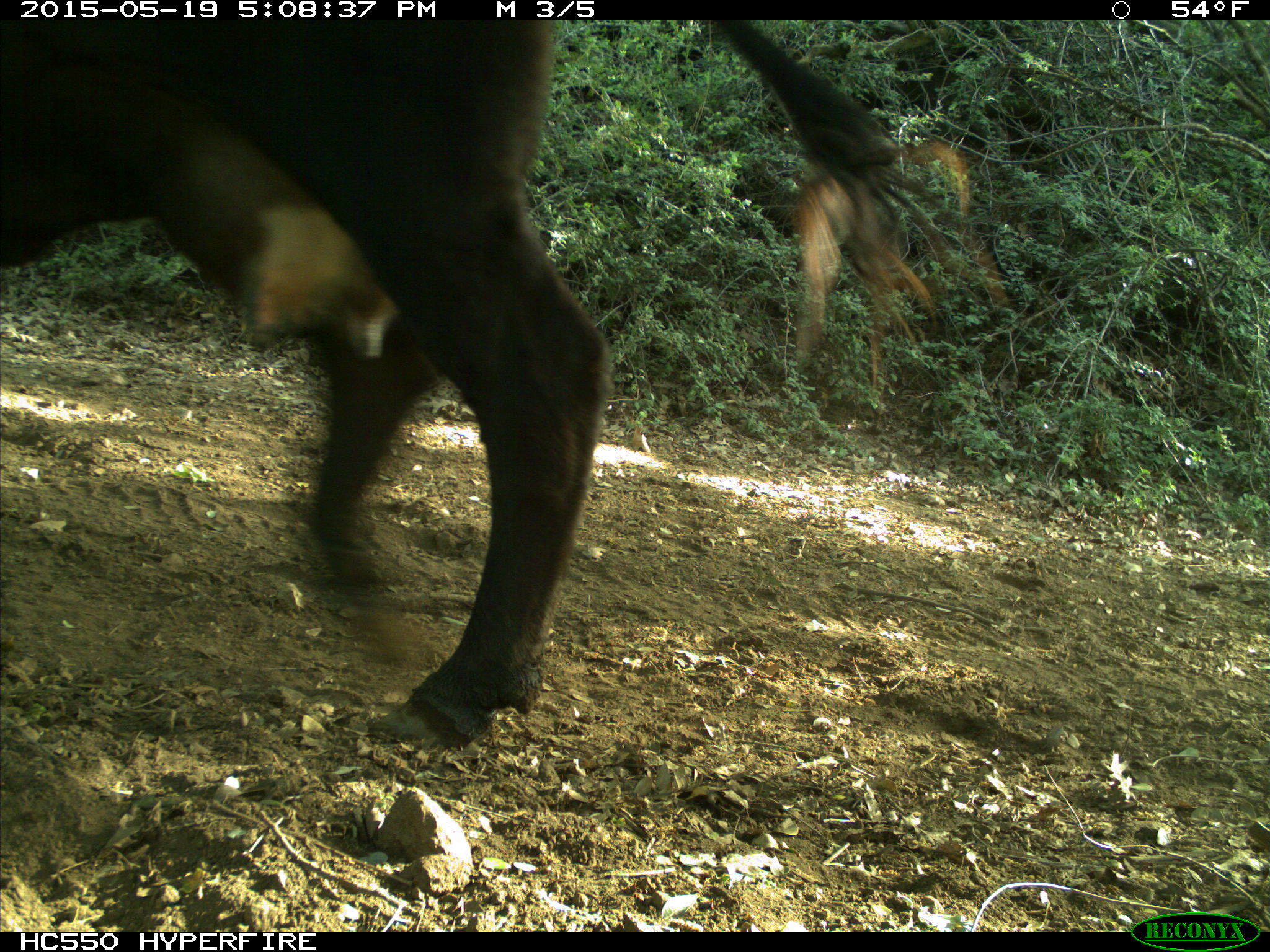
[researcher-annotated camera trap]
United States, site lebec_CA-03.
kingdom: Animalia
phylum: Chordata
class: Mammalia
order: Artiodactyla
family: Bovidae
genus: Bos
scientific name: Bos taurus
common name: domestic cow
Bos taurus (domestic cow).